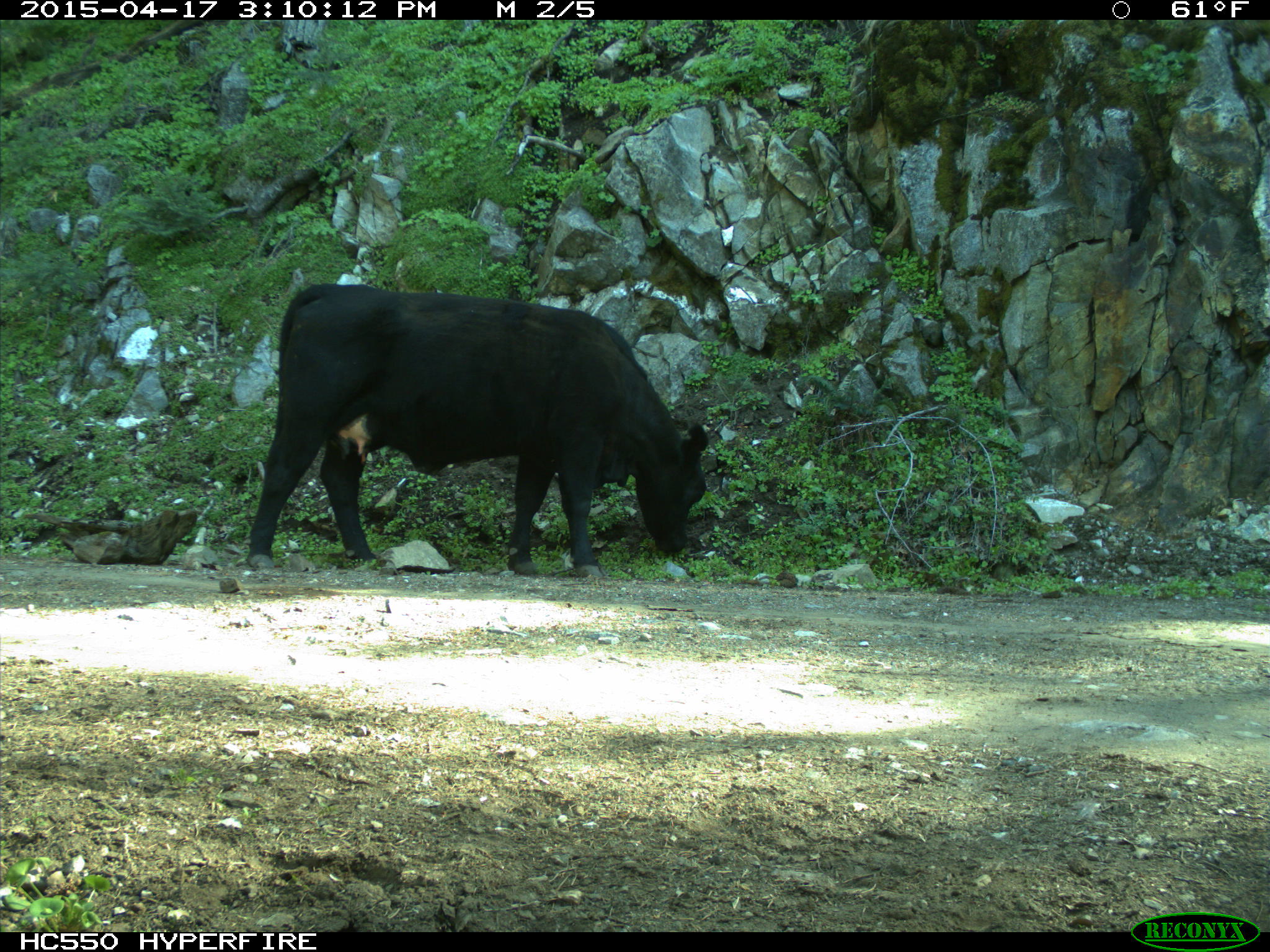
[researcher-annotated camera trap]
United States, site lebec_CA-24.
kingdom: Animalia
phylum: Chordata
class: Mammalia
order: Artiodactyla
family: Bovidae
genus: Bos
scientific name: Bos taurus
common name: domestic cow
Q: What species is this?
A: Bos taurus (domestic cow).